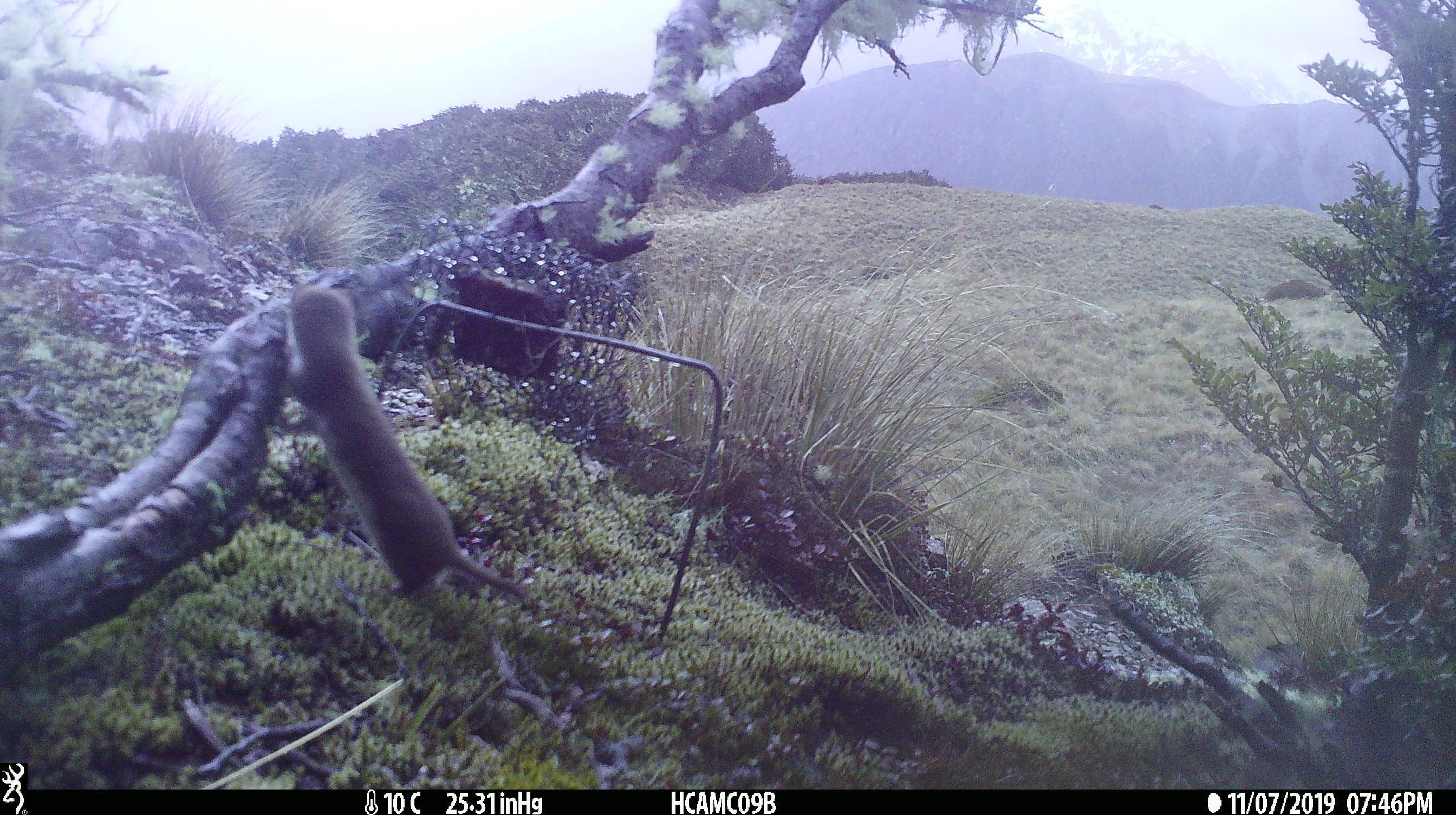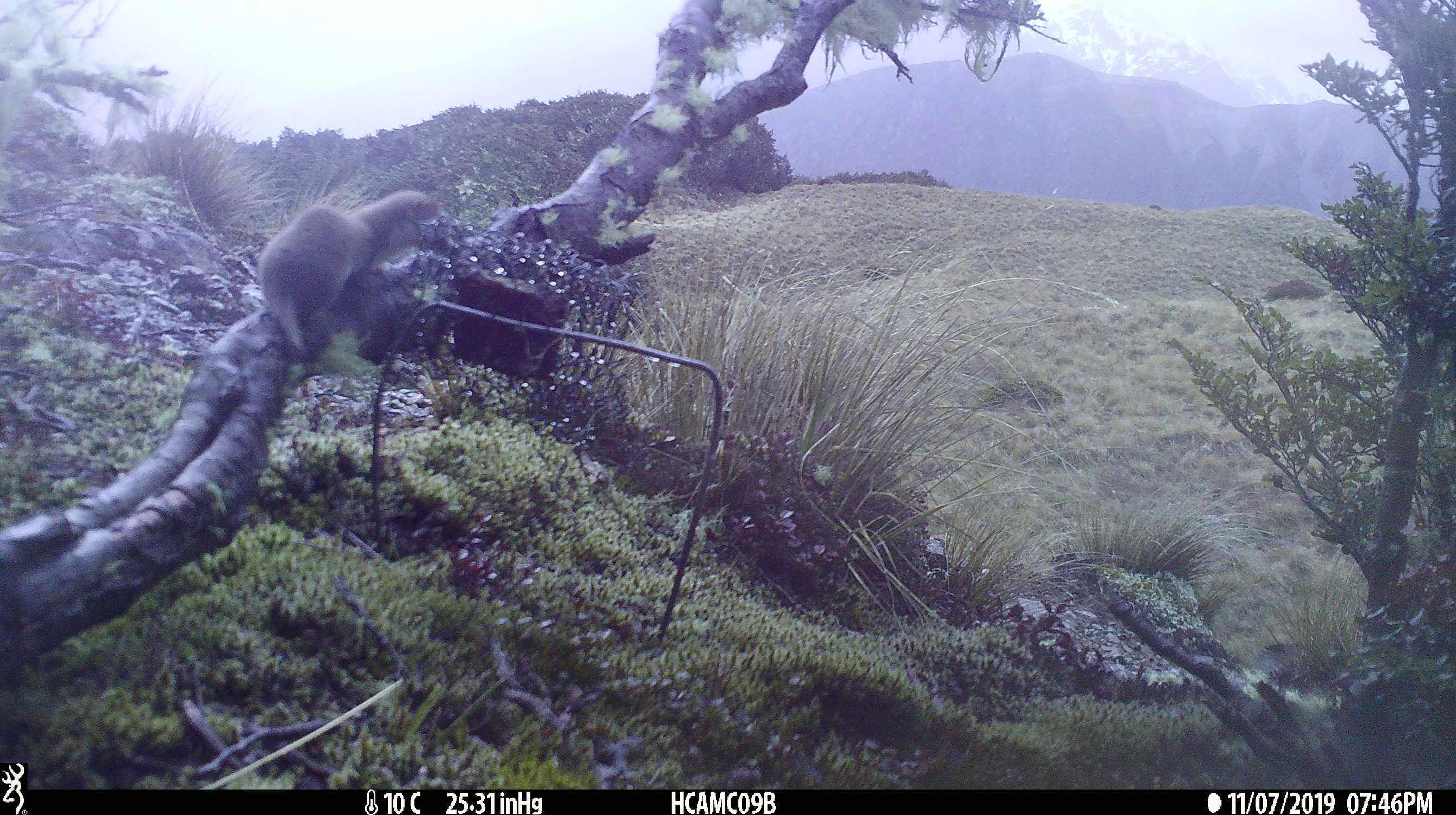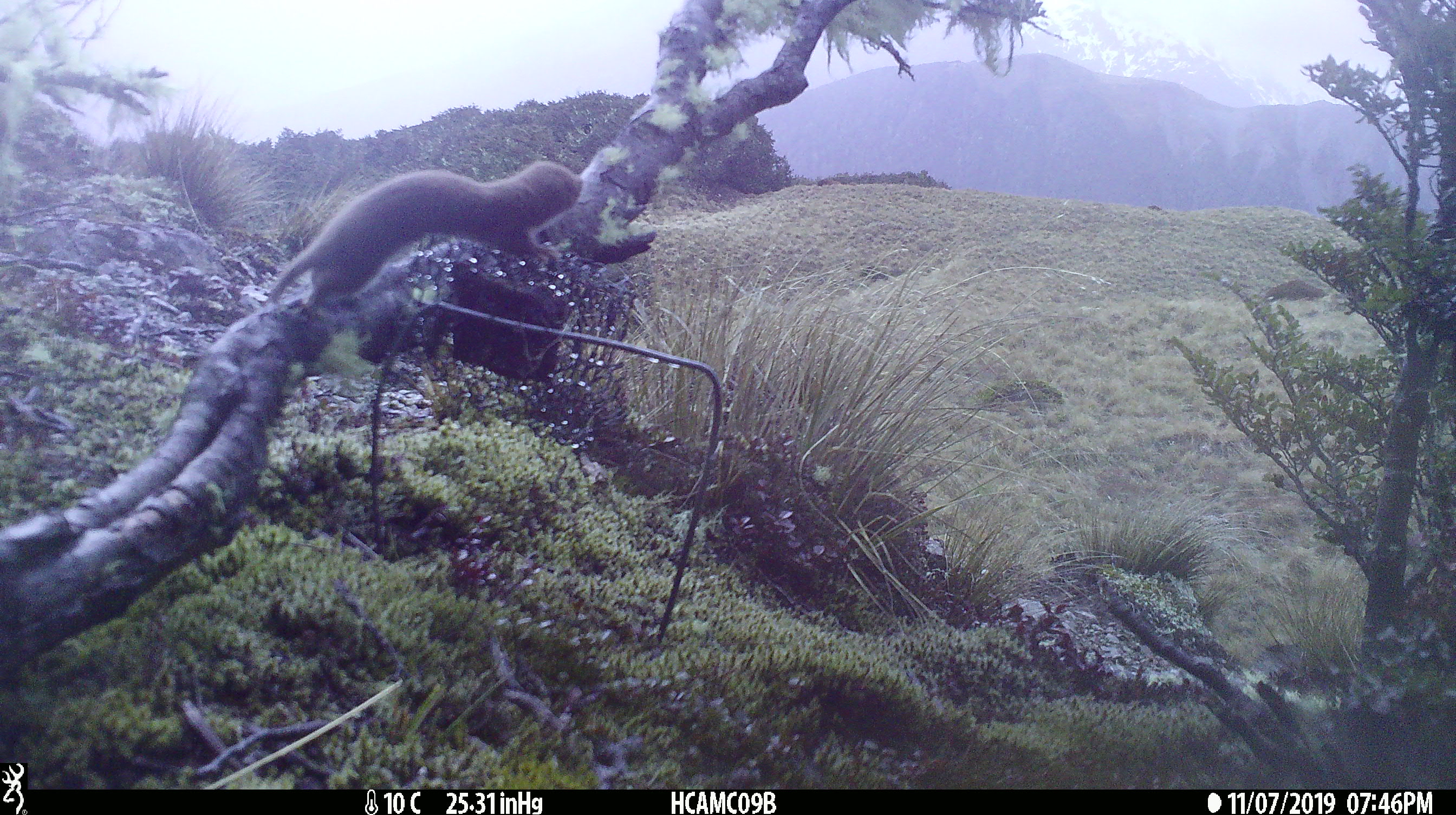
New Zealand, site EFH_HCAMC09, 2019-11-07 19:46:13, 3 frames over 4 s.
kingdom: Animalia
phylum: Chordata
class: Mammalia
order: Carnivora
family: Mustelidae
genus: Mustela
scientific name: Mustela nivalis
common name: least weasel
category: weasel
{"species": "weasel (least weasel) (Mustela nivalis)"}